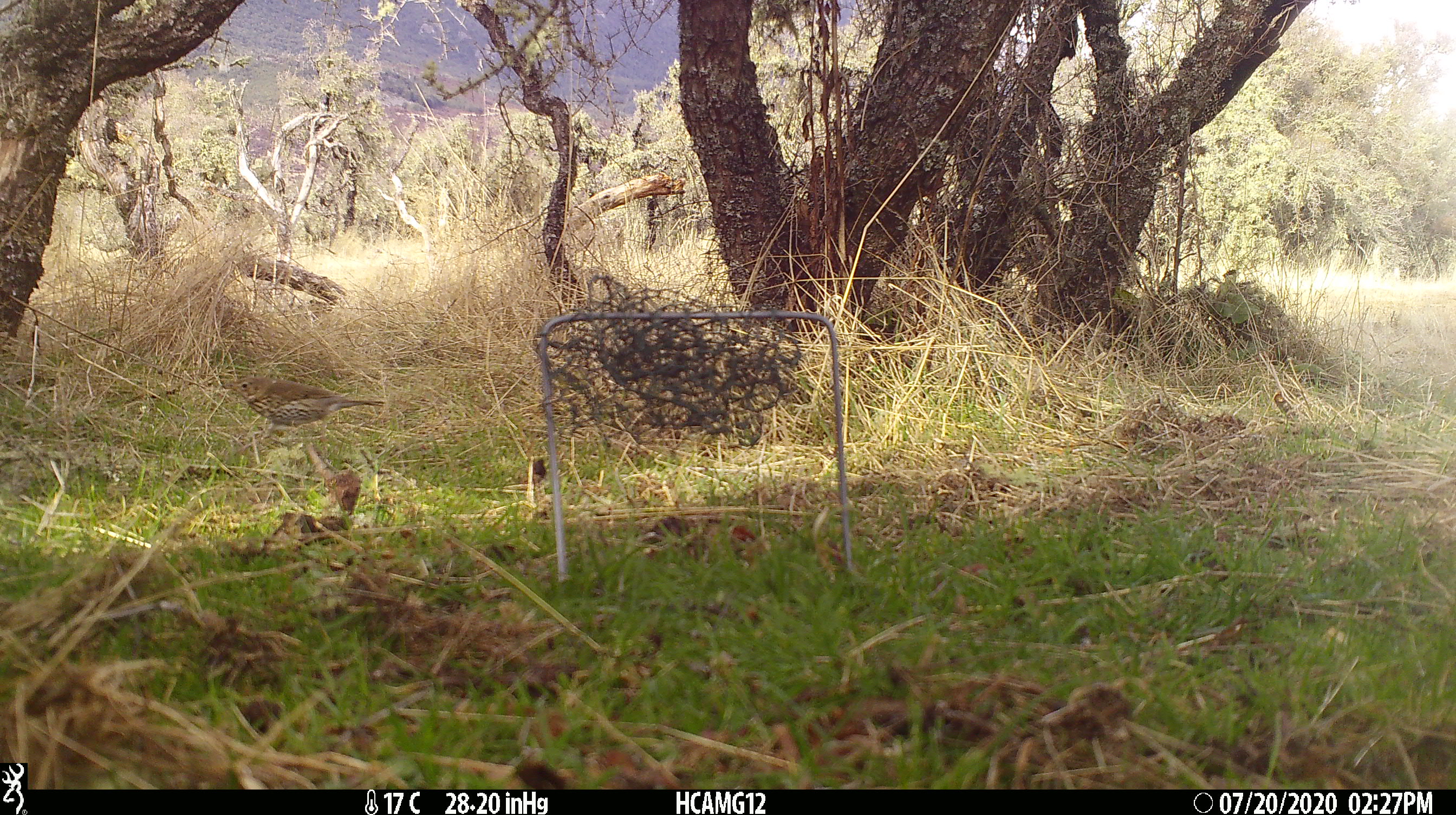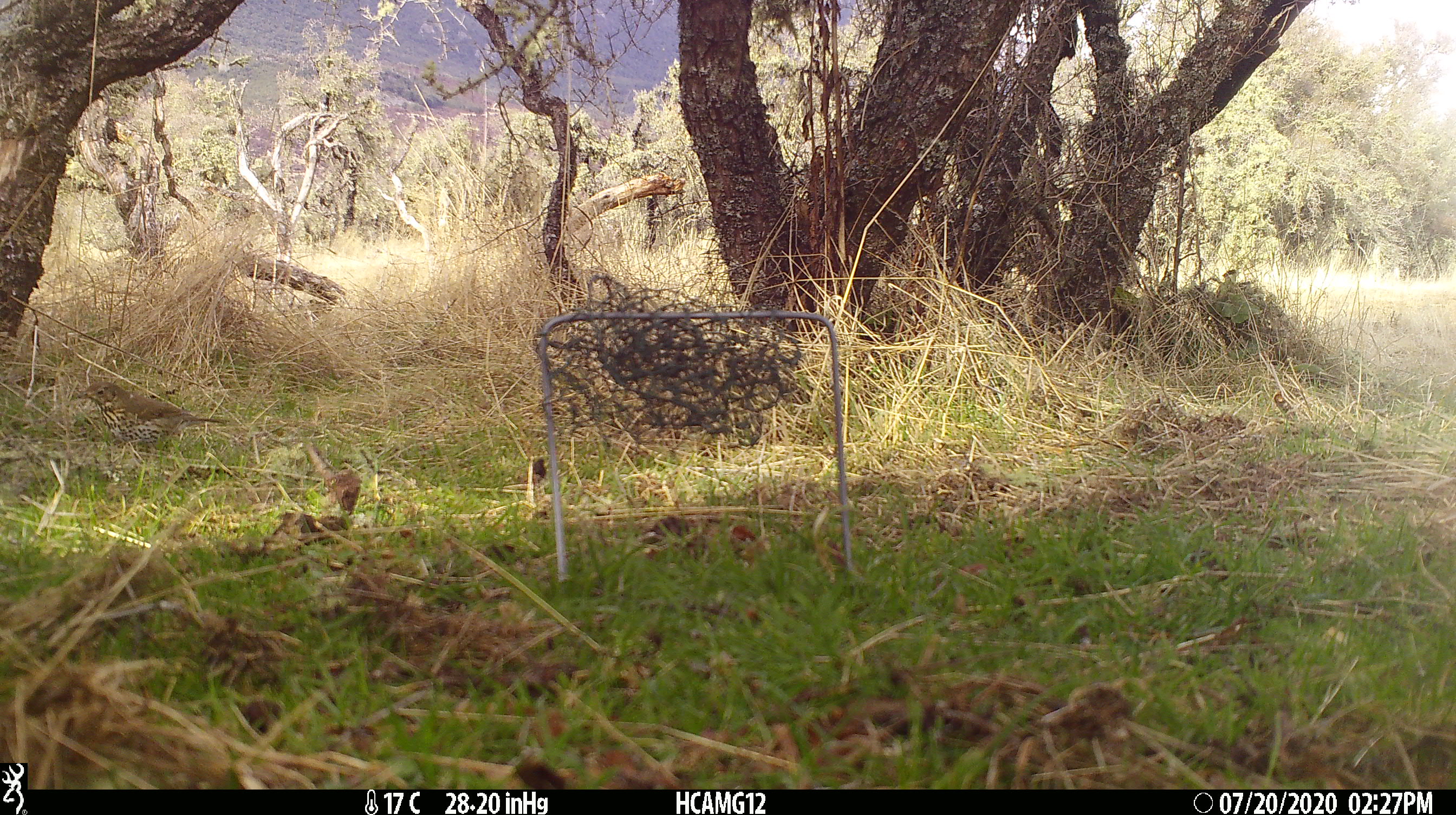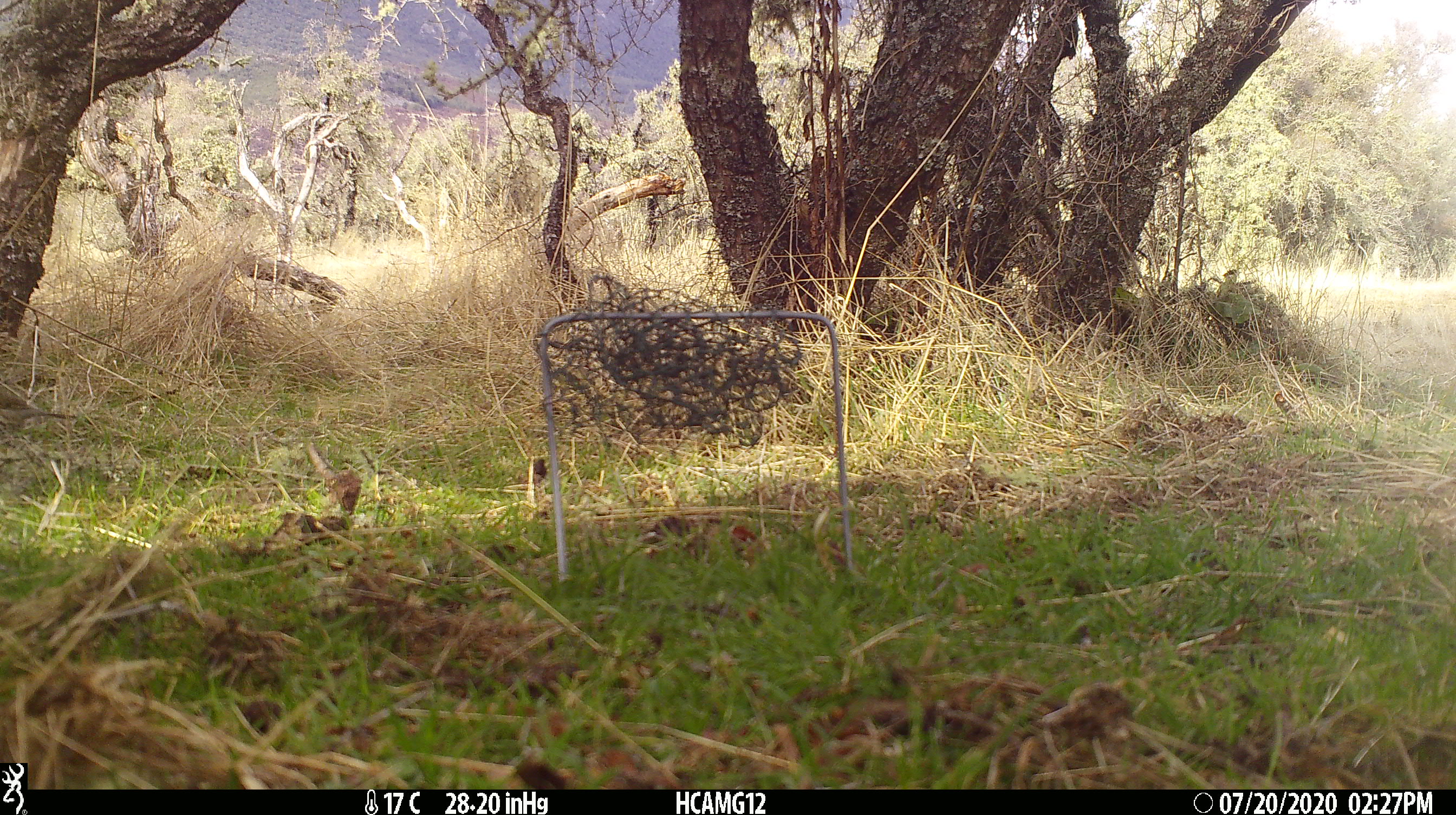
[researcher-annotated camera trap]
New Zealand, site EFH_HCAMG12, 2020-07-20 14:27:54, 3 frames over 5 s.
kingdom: Animalia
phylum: Chordata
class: Aves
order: Passeriformes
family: Turdidae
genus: Turdus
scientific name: Turdus philomelos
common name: song thrush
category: thrush